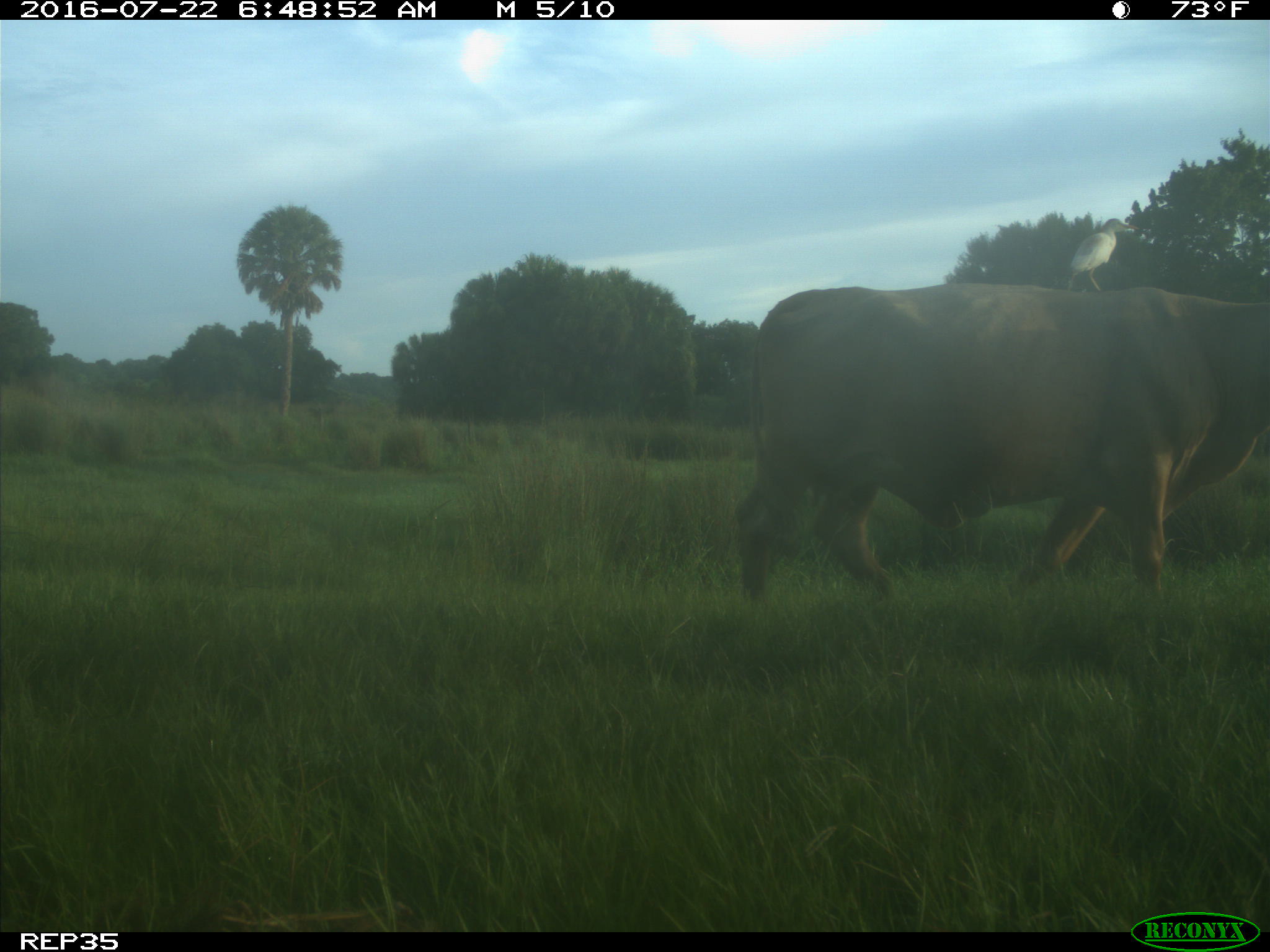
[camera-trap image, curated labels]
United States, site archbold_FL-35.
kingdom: Animalia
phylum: Chordata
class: Mammalia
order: Artiodactyla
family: Bovidae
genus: Bos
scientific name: Bos taurus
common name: domestic cow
Bos taurus (domestic cow).